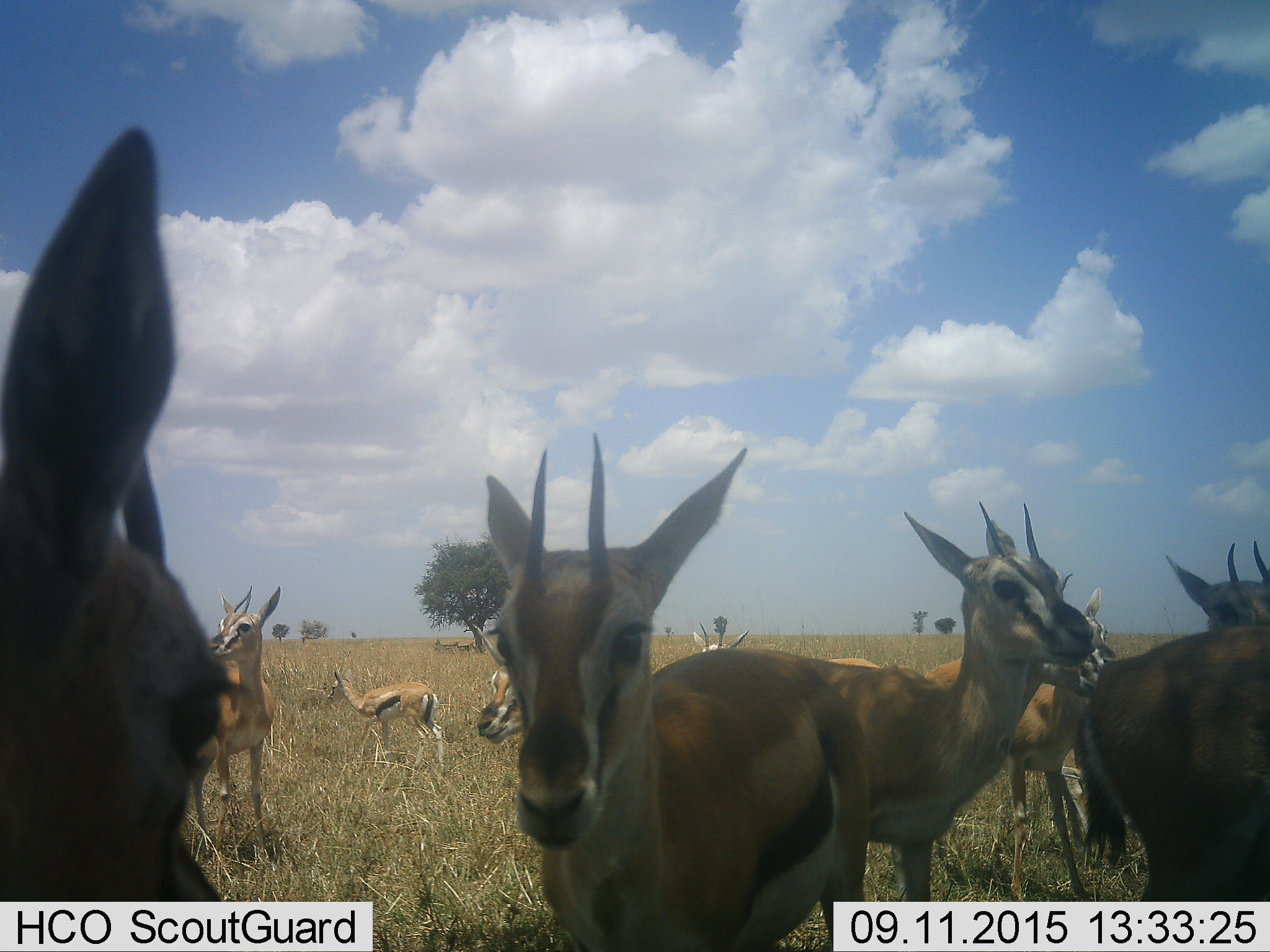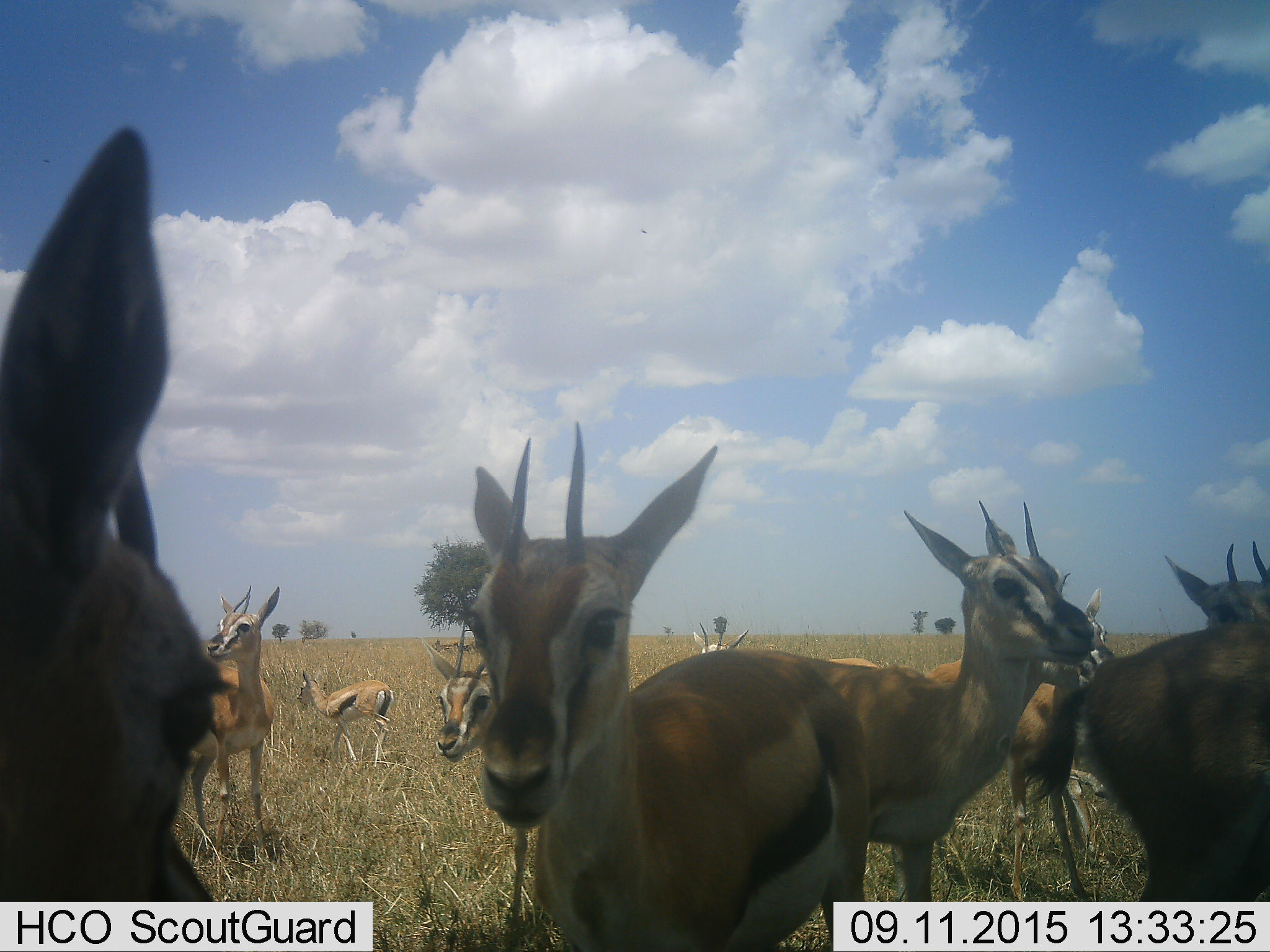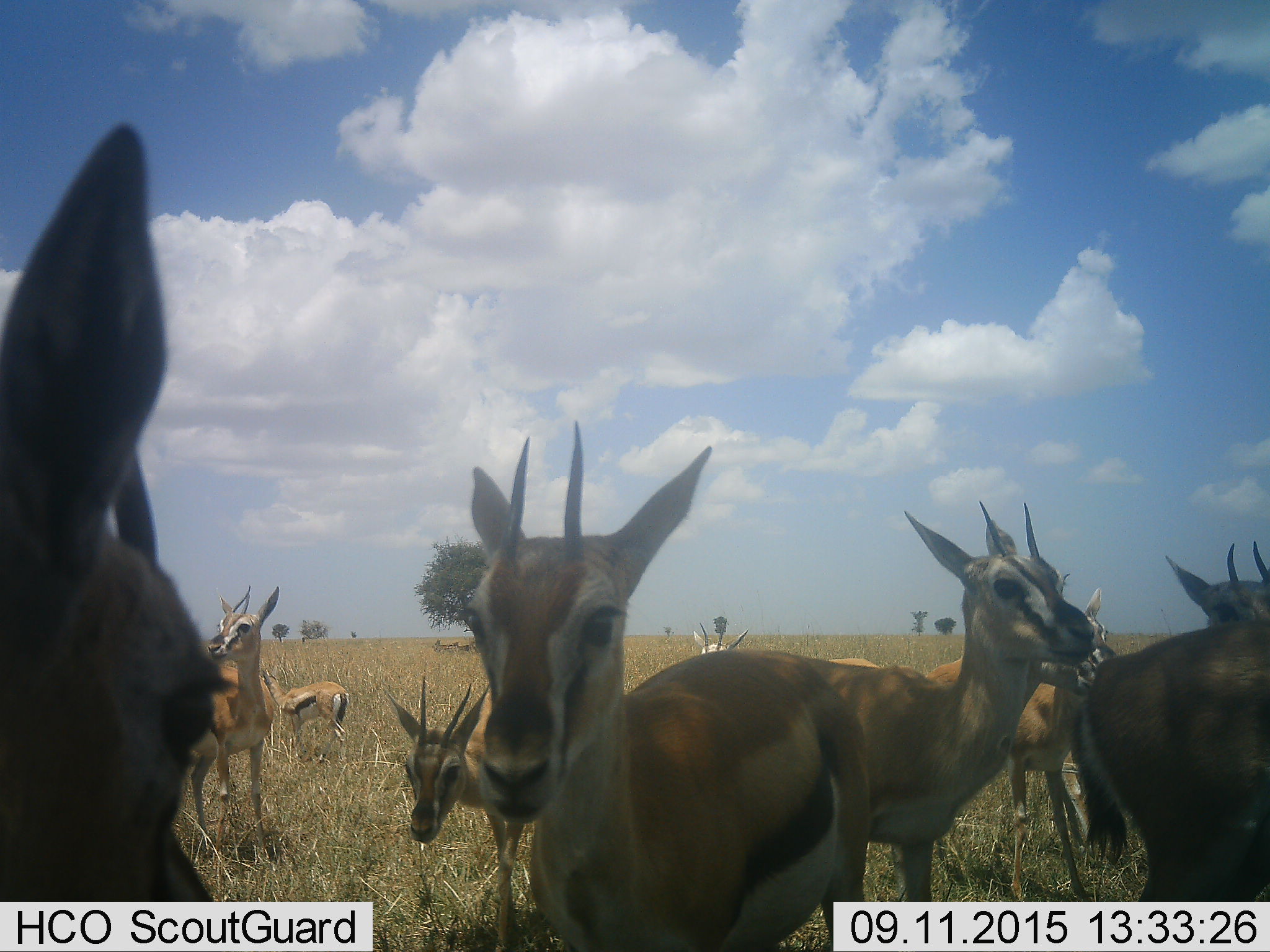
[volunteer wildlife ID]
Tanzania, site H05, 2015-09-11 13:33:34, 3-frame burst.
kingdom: Animalia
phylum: Chordata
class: Mammalia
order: Artiodactyla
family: Bovidae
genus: Eudorcas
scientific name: Eudorcas thomsonii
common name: thomson's gazelle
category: gazellethomsons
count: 11-50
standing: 100%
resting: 20%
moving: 40%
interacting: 20%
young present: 30%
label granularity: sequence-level